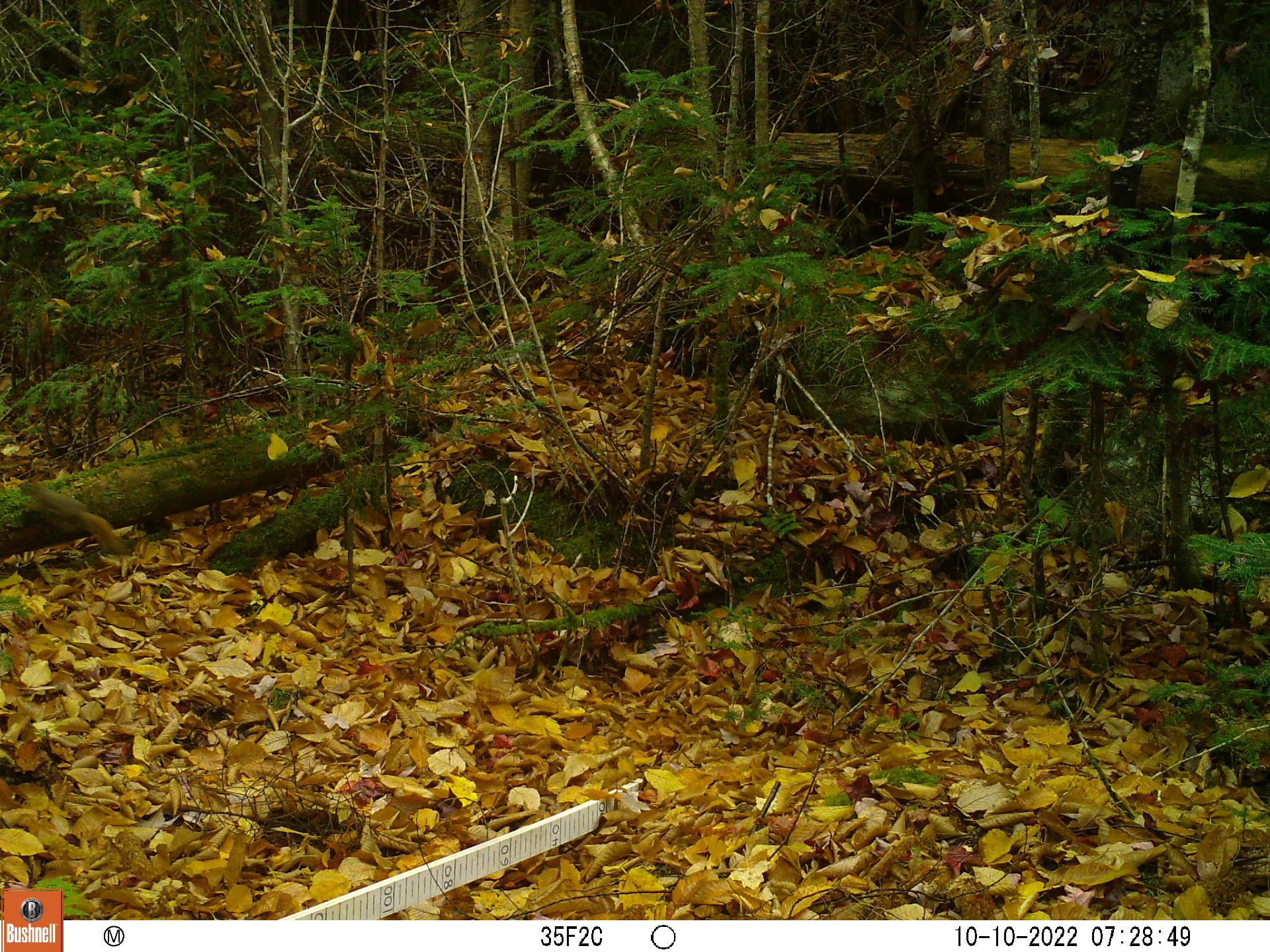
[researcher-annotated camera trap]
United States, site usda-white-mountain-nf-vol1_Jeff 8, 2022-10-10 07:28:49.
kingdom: Animalia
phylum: Chordata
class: Mammalia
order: Rodentia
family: Sciuridae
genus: Tamiasciurus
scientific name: Tamiasciurus hudsonicus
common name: red squirrel